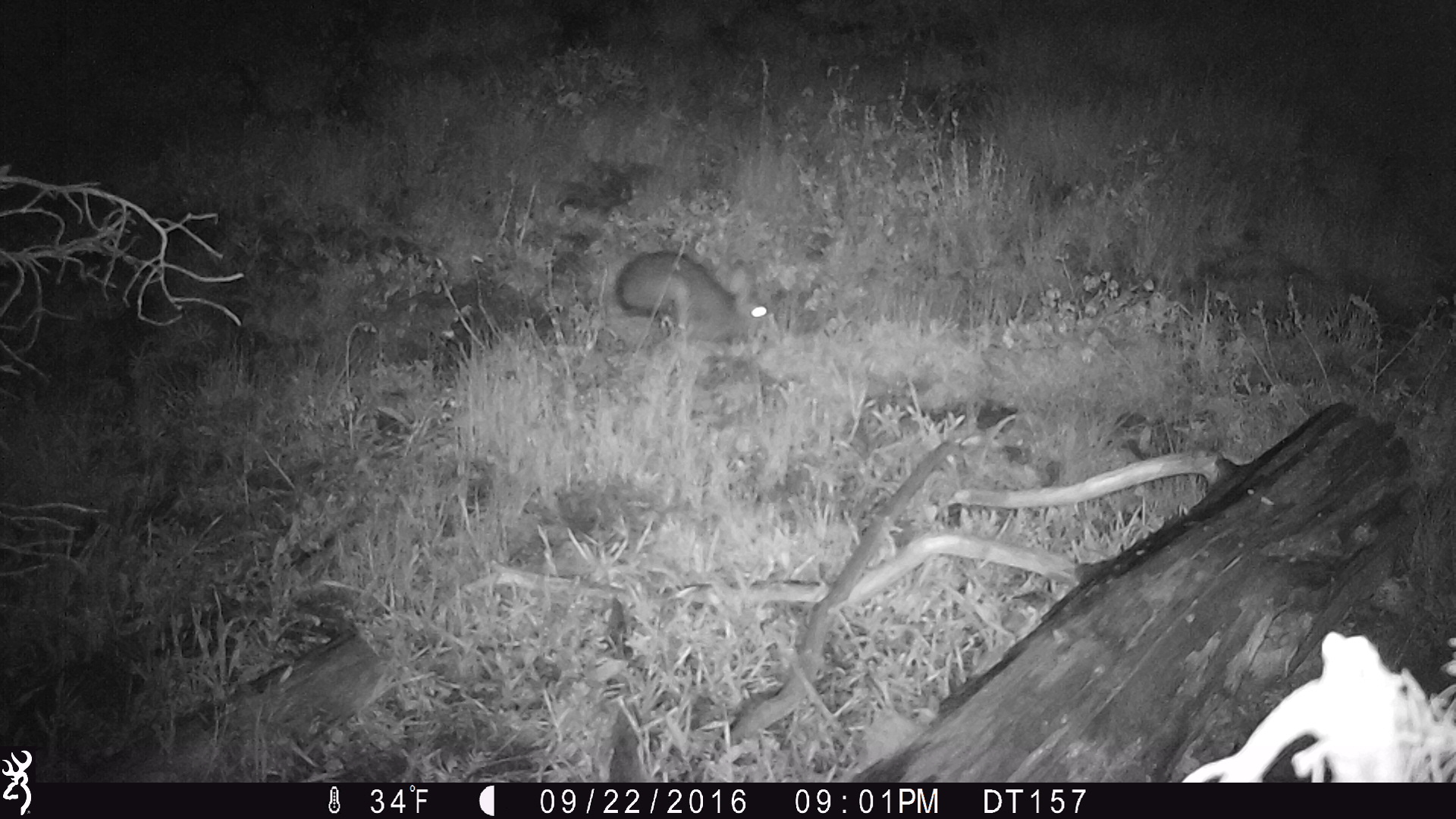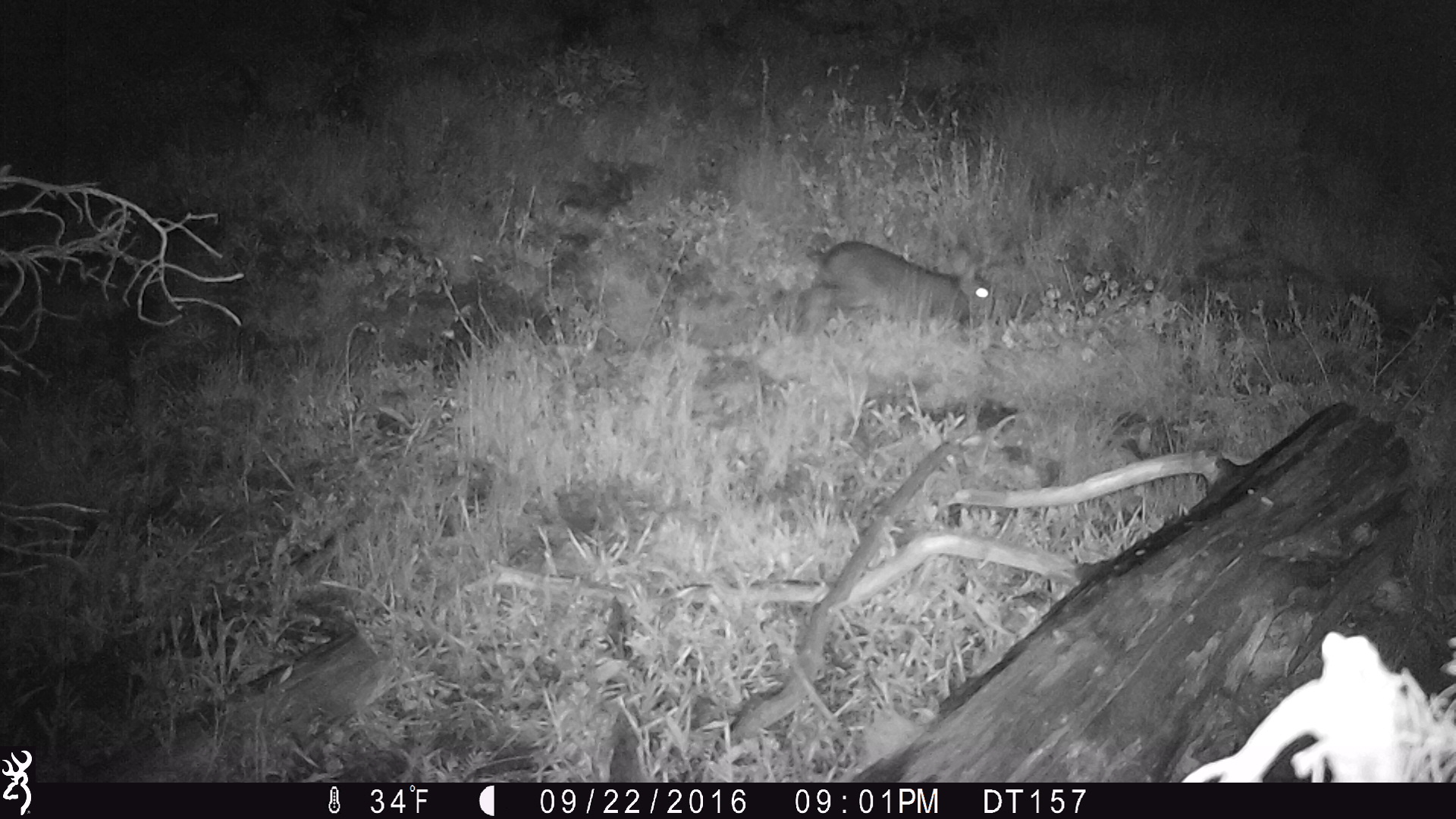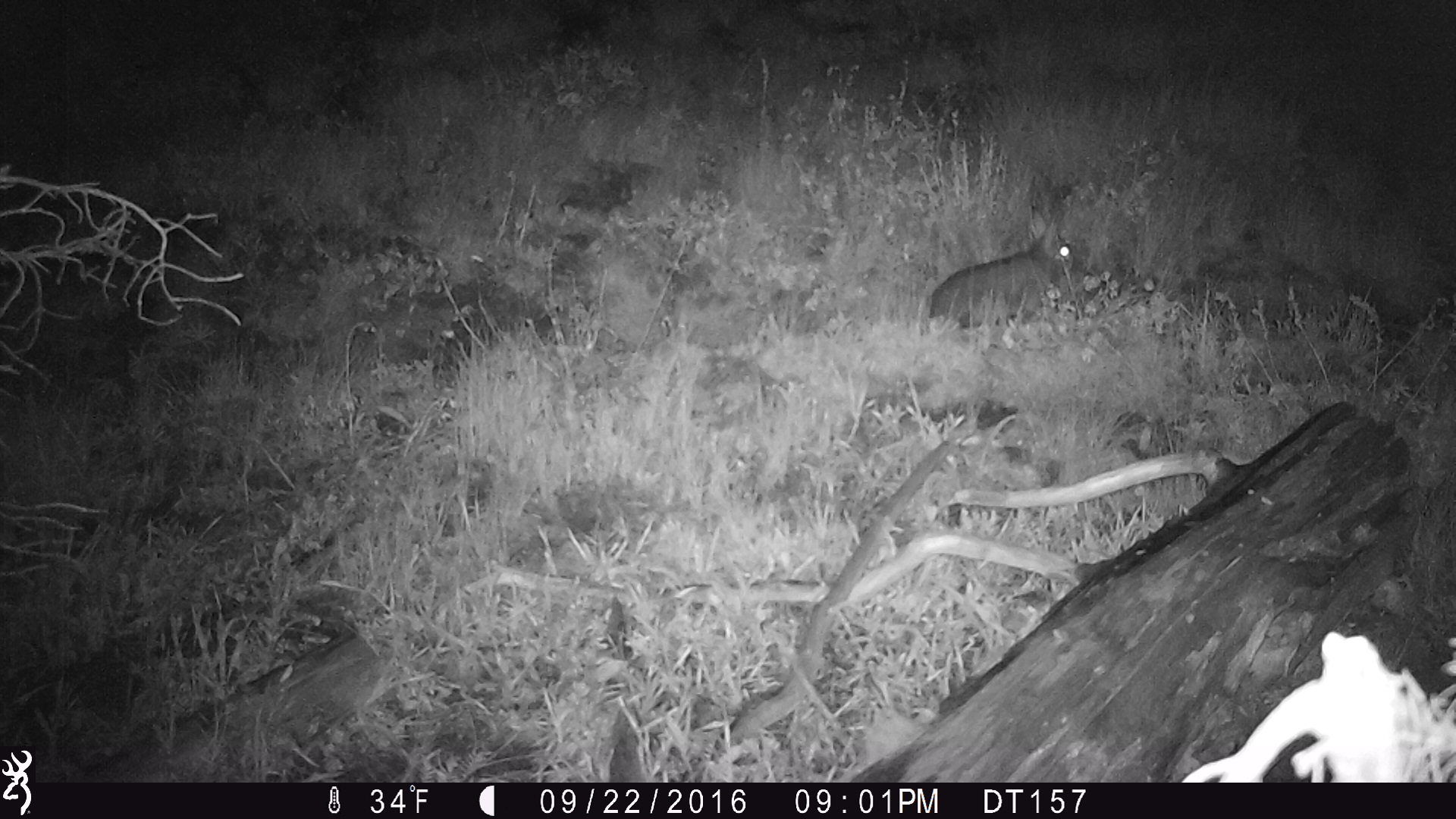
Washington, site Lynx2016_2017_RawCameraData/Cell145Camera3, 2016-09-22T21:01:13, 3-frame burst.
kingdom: Animalia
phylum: Chordata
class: Mammalia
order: Lagomorpha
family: Leporidae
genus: Lepus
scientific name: Lepus americanus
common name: snowshoe hare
Lepus americanus (snowshoe hare). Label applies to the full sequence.